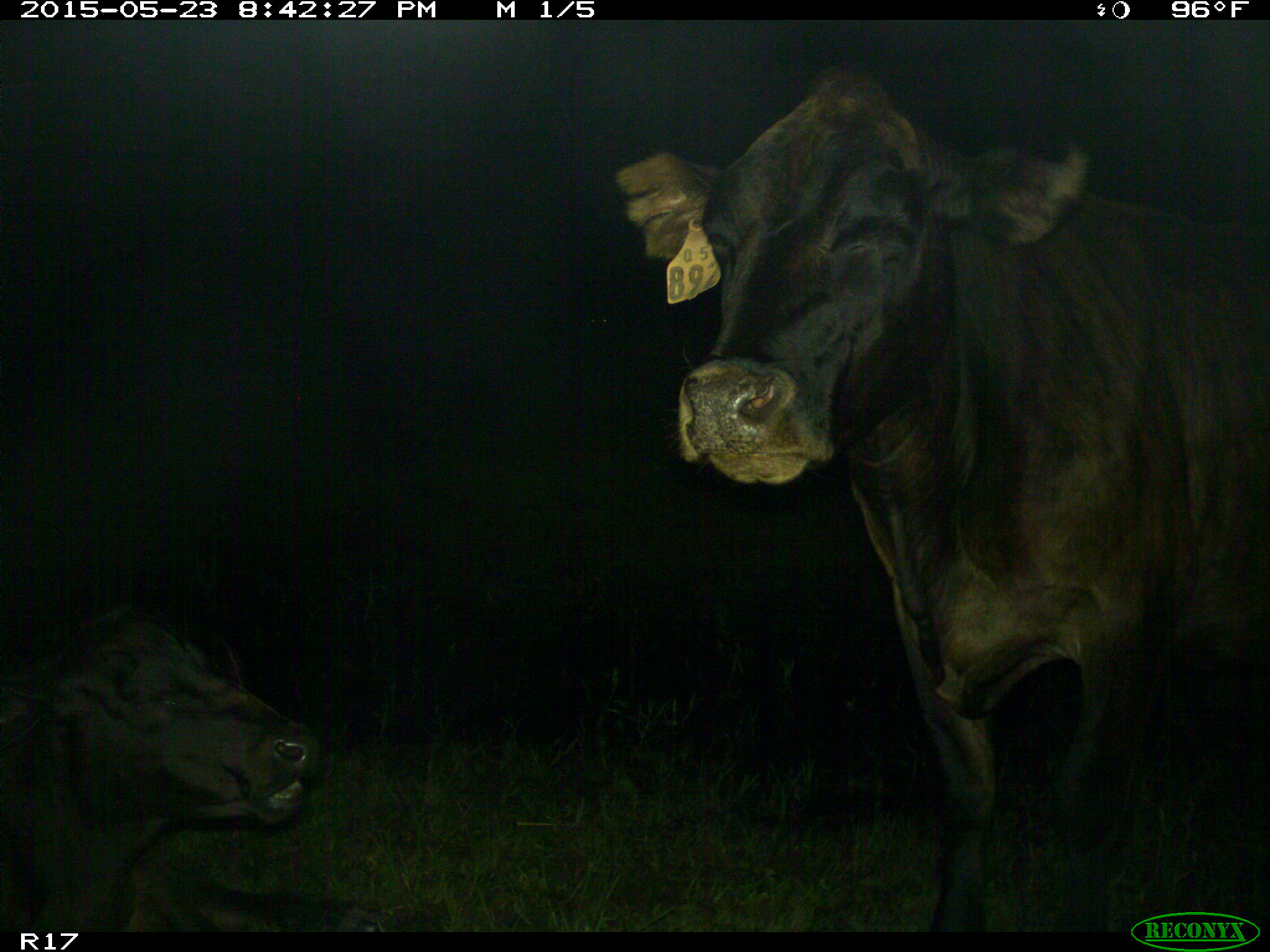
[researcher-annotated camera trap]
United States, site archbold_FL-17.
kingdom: Animalia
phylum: Chordata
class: Mammalia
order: Artiodactyla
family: Bovidae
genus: Bos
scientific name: Bos taurus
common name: domestic cow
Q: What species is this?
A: Bos taurus (domestic cow).